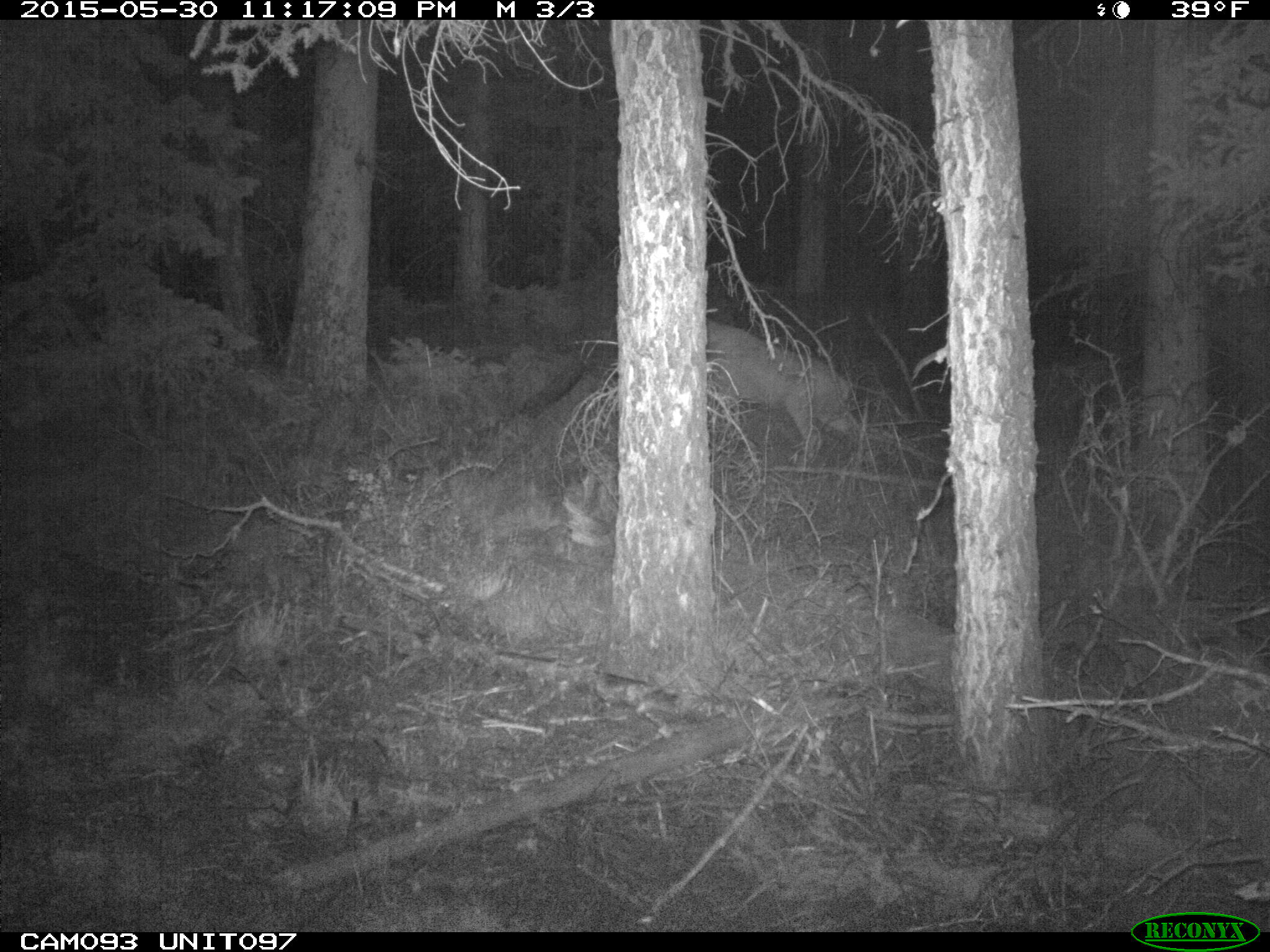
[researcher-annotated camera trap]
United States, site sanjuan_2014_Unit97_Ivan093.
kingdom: Animalia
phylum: Chordata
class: Mammalia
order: Artiodactyla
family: Cervidae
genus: Odocoileus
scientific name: Odocoileus hemionus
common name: mule deer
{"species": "Odocoileus hemionus (mule deer)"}